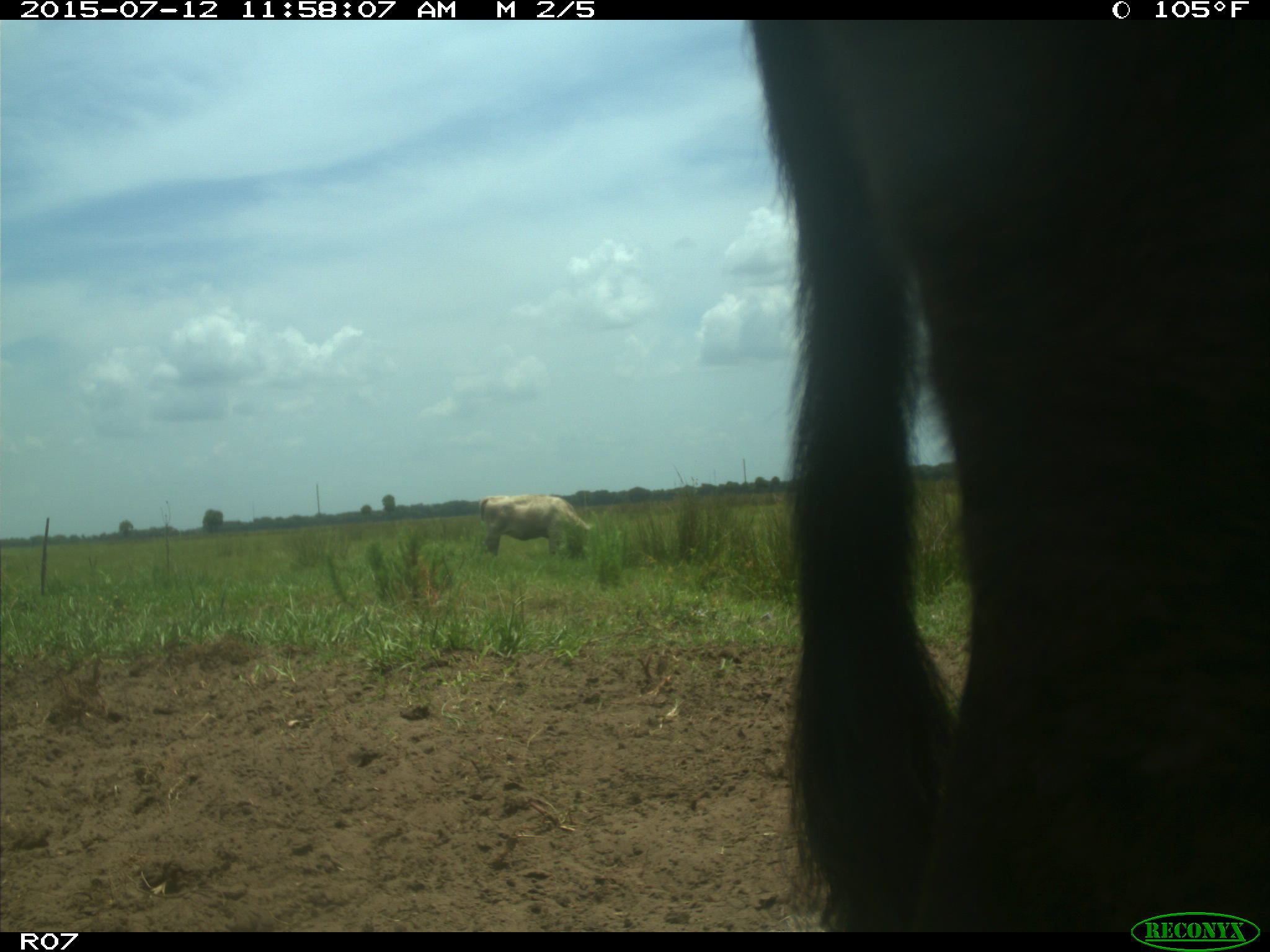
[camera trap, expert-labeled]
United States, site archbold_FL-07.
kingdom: Animalia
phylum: Chordata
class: Mammalia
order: Artiodactyla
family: Bovidae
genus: Bos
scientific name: Bos taurus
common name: domestic cow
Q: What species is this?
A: Bos taurus (domestic cow).